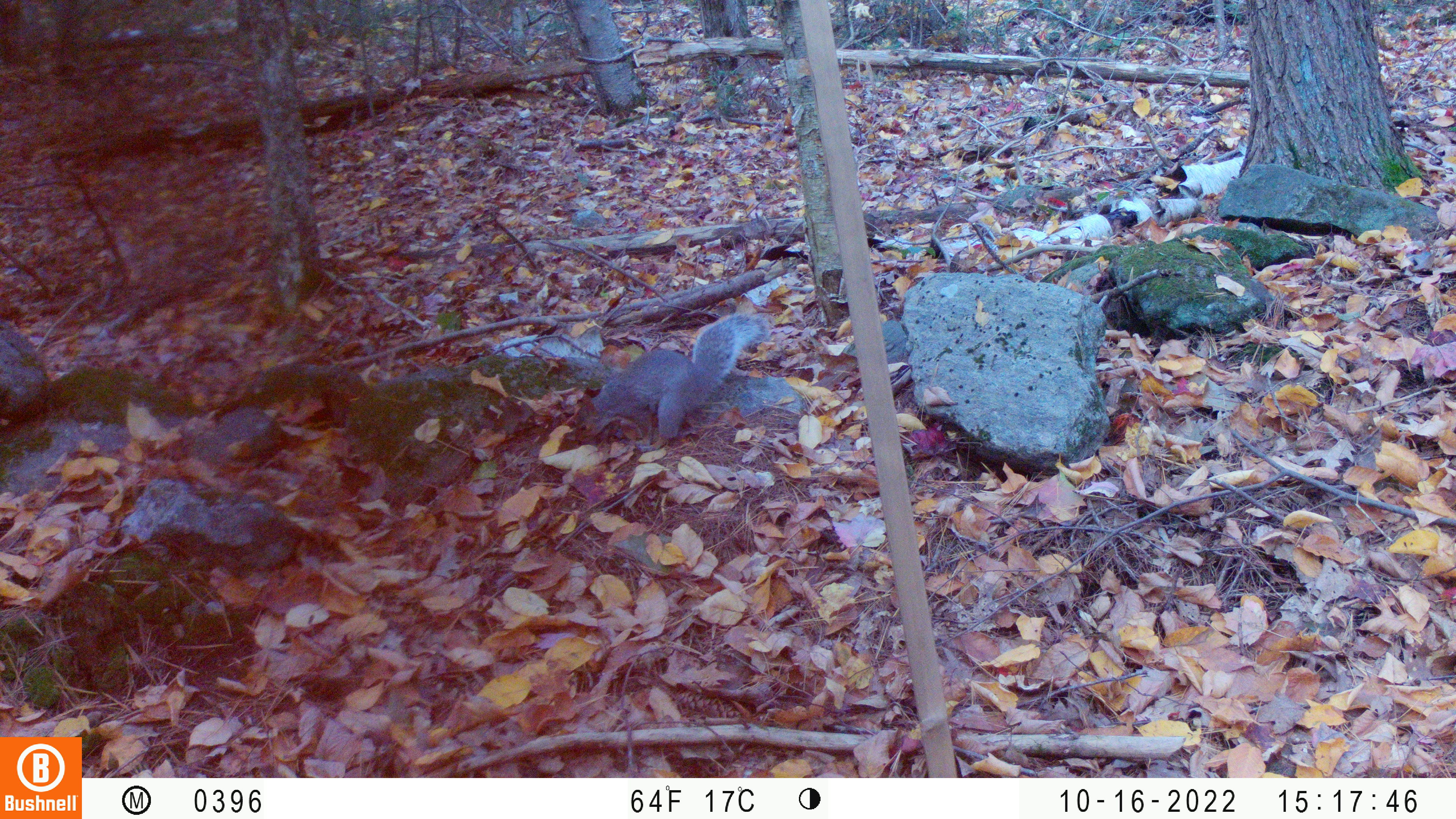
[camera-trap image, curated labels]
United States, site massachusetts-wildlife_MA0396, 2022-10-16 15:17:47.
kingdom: Animalia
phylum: Chordata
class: Mammalia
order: Rodentia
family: Sciuridae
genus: Sciurus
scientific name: Sciurus carolinensis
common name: gray squirrel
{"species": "gray squirrel (Sciurus carolinensis)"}